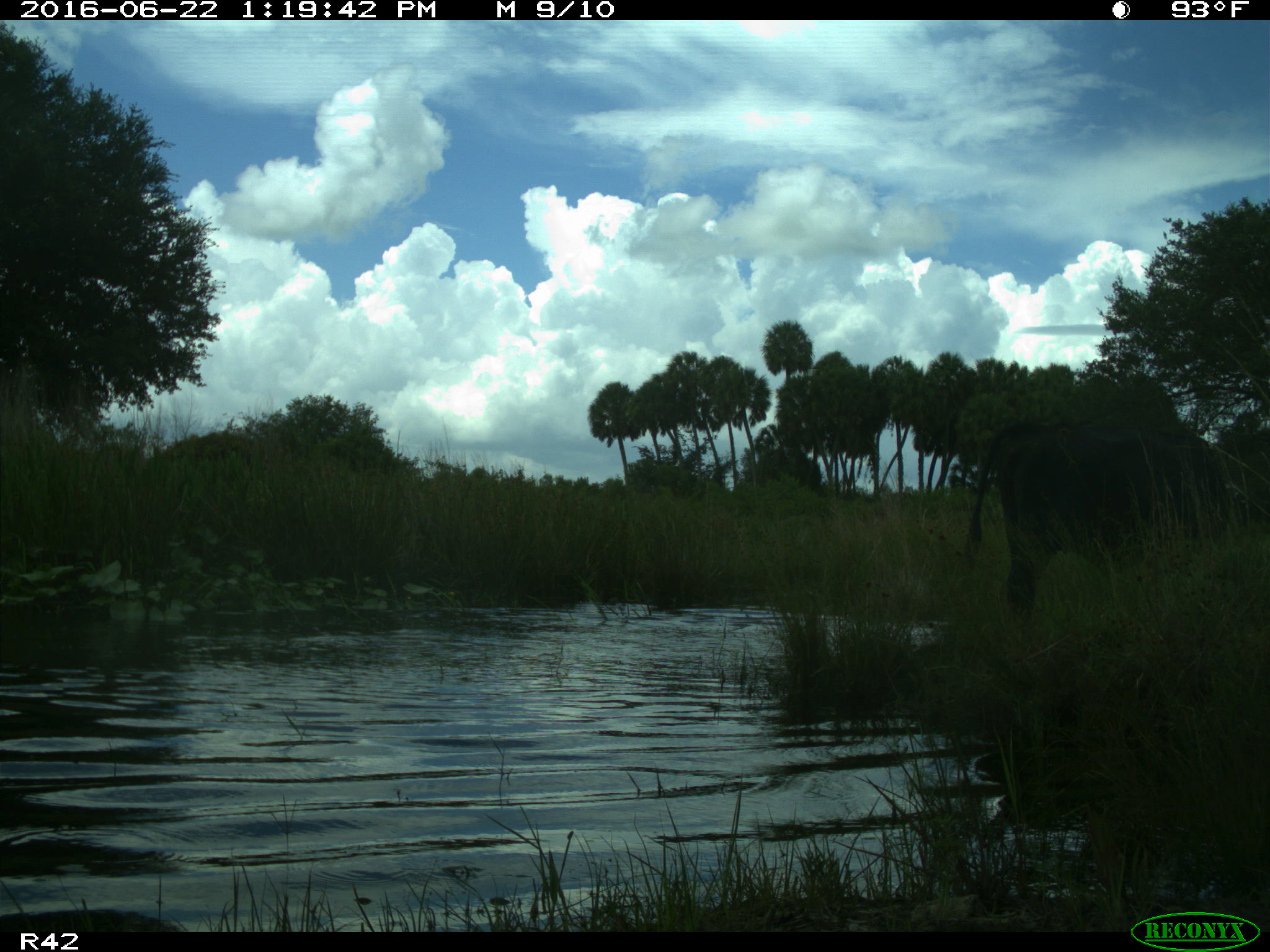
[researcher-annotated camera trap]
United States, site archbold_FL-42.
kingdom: Animalia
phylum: Chordata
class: Mammalia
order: Artiodactyla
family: Bovidae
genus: Bos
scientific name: Bos taurus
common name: domestic cow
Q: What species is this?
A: Bos taurus (domestic cow).